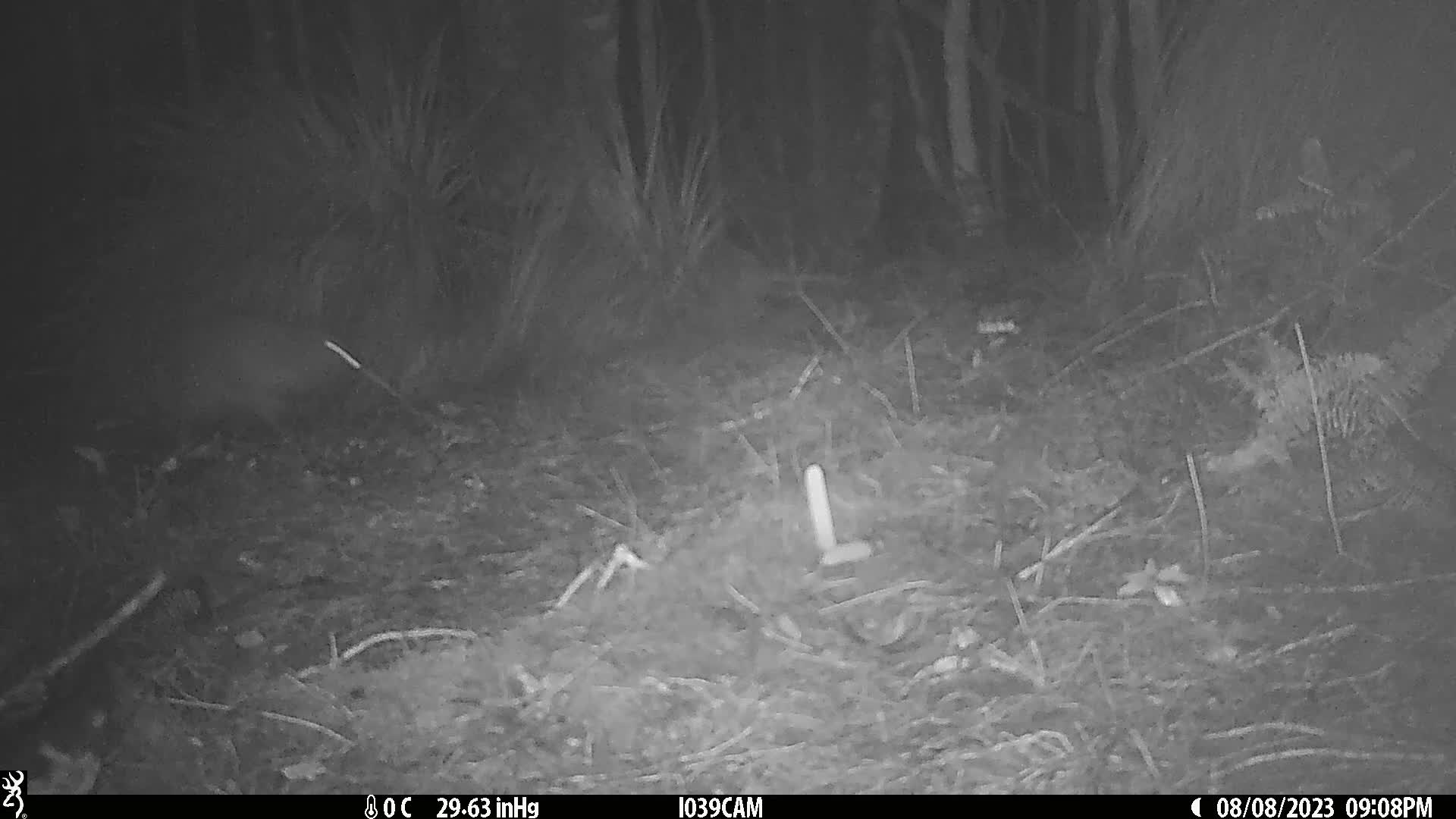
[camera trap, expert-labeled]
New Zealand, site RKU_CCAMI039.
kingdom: Animalia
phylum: Chordata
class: Aves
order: Apterygiformes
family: Apterygidae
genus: Apteryx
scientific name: Apteryx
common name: kiwi